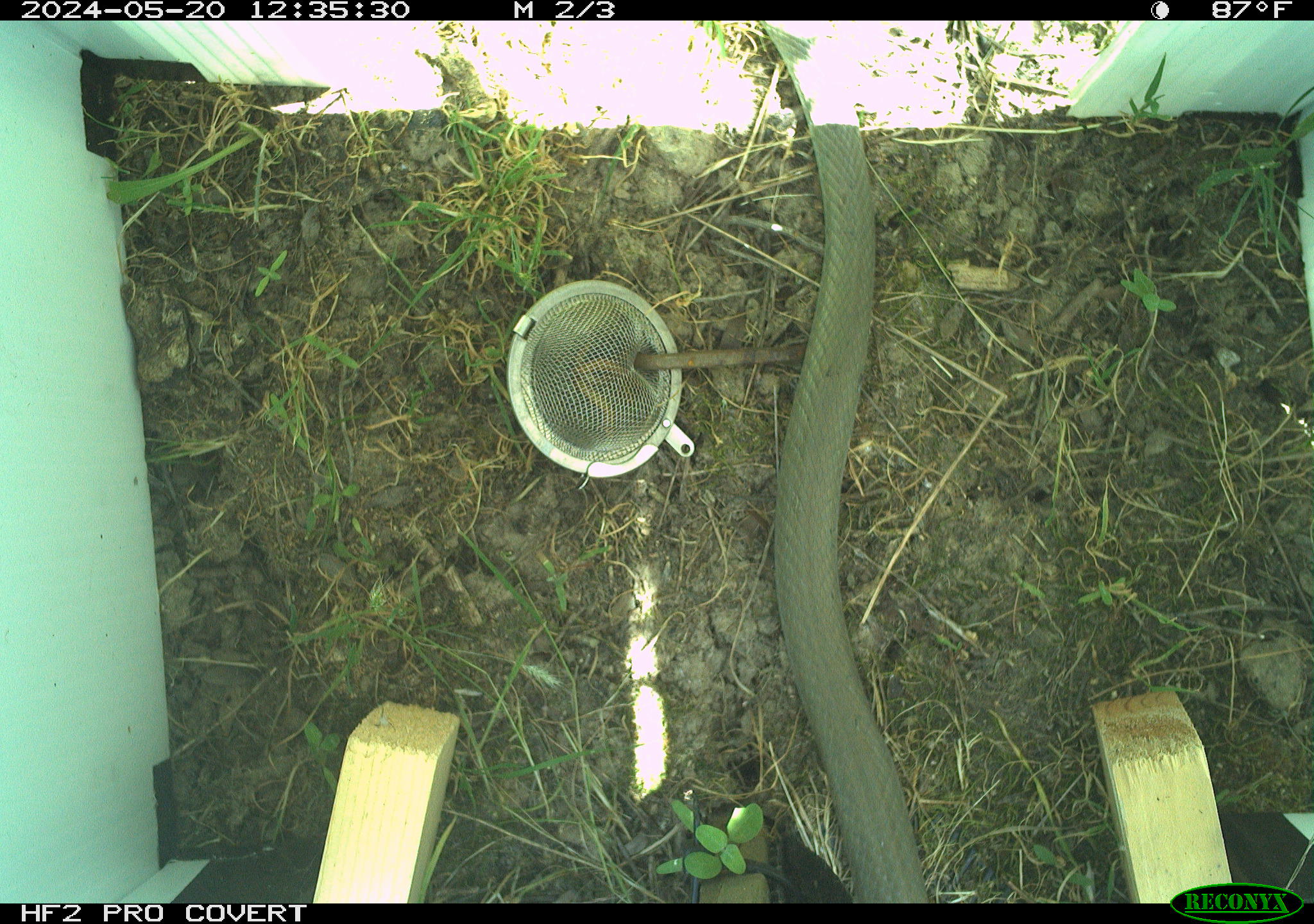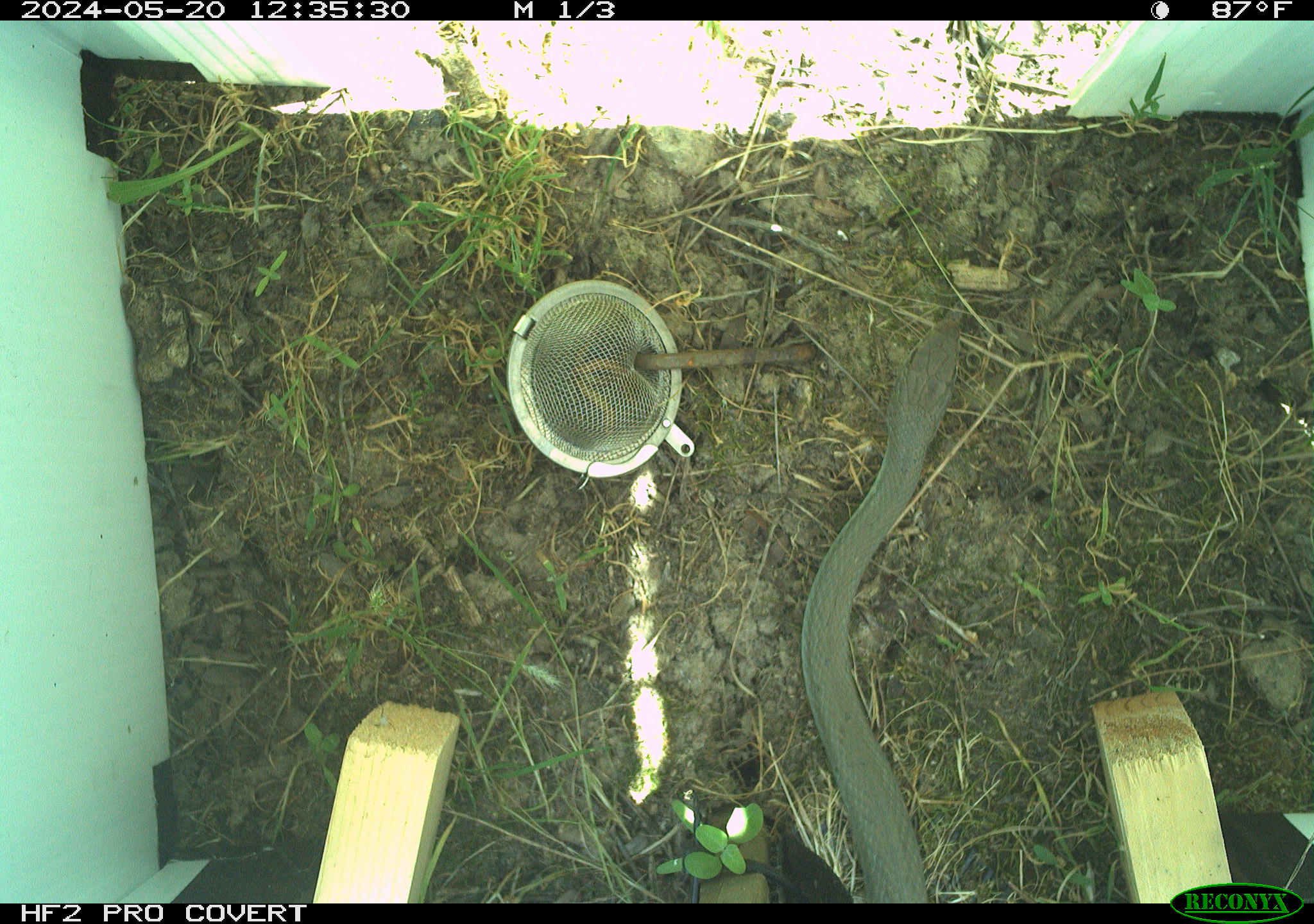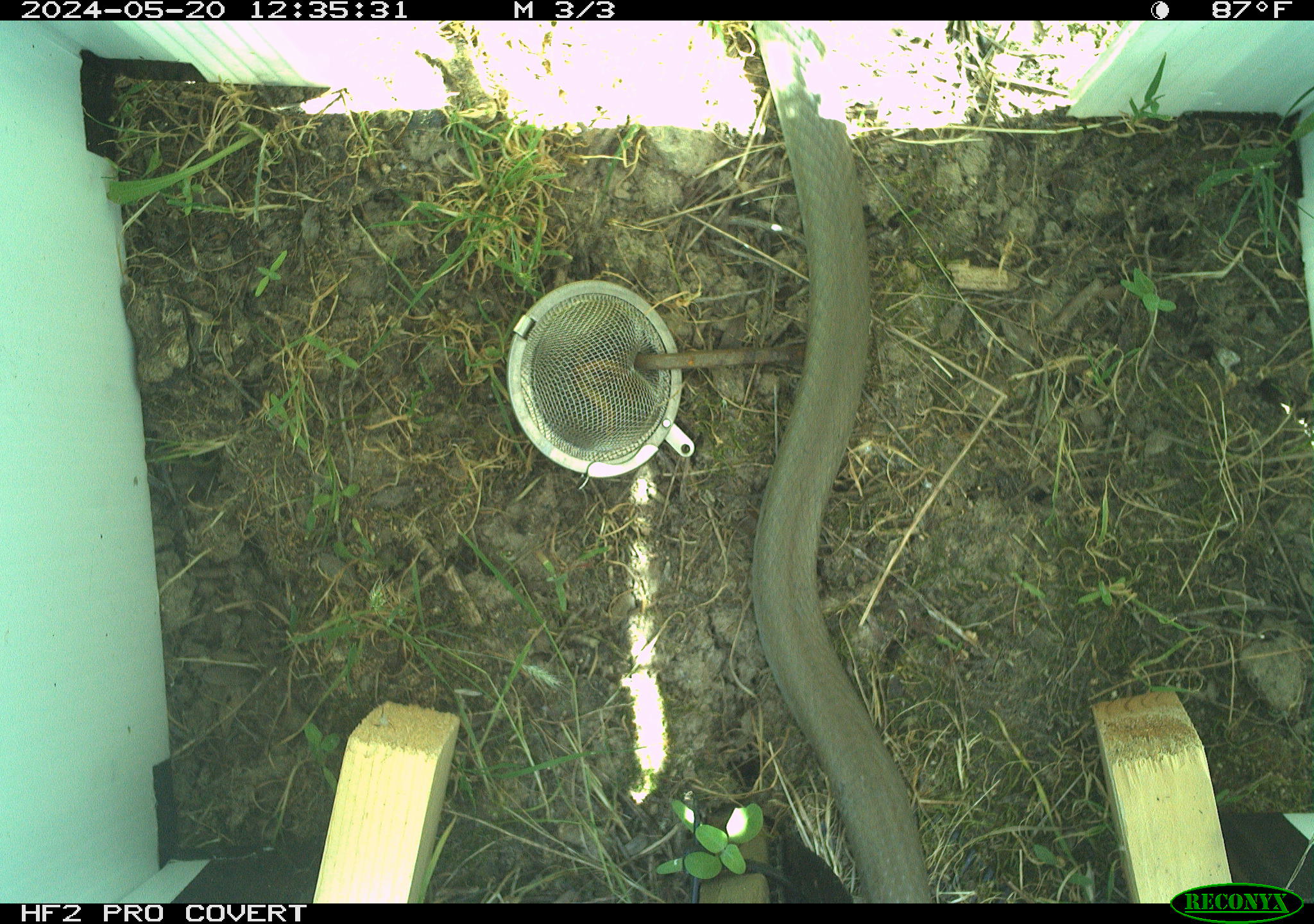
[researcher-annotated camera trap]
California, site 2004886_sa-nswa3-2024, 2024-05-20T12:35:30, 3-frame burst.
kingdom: Animalia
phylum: Chordata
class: Reptilia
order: Squamata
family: Colubridae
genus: Coluber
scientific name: Coluber constrictor mormon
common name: western yellow-bellied racer